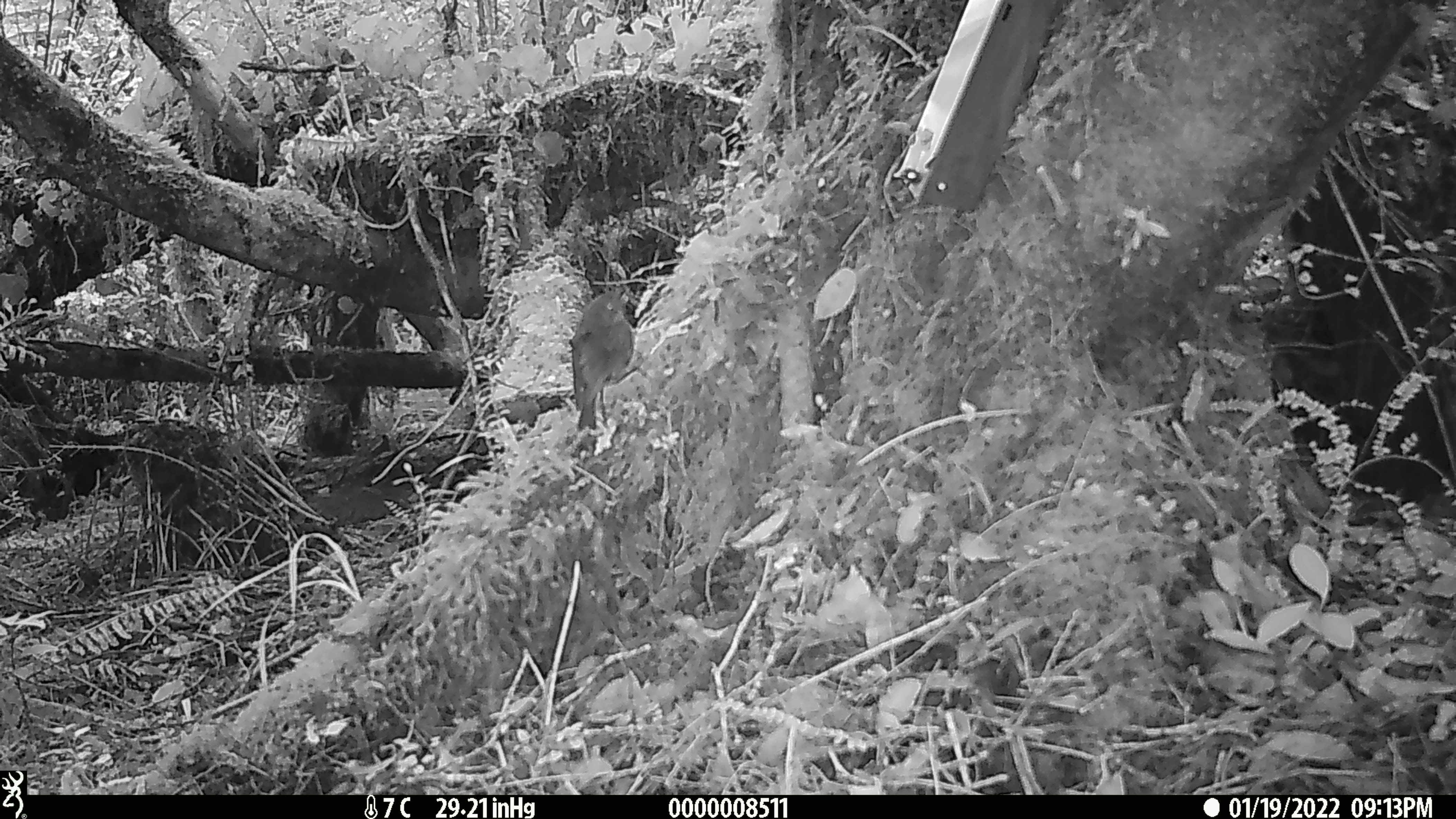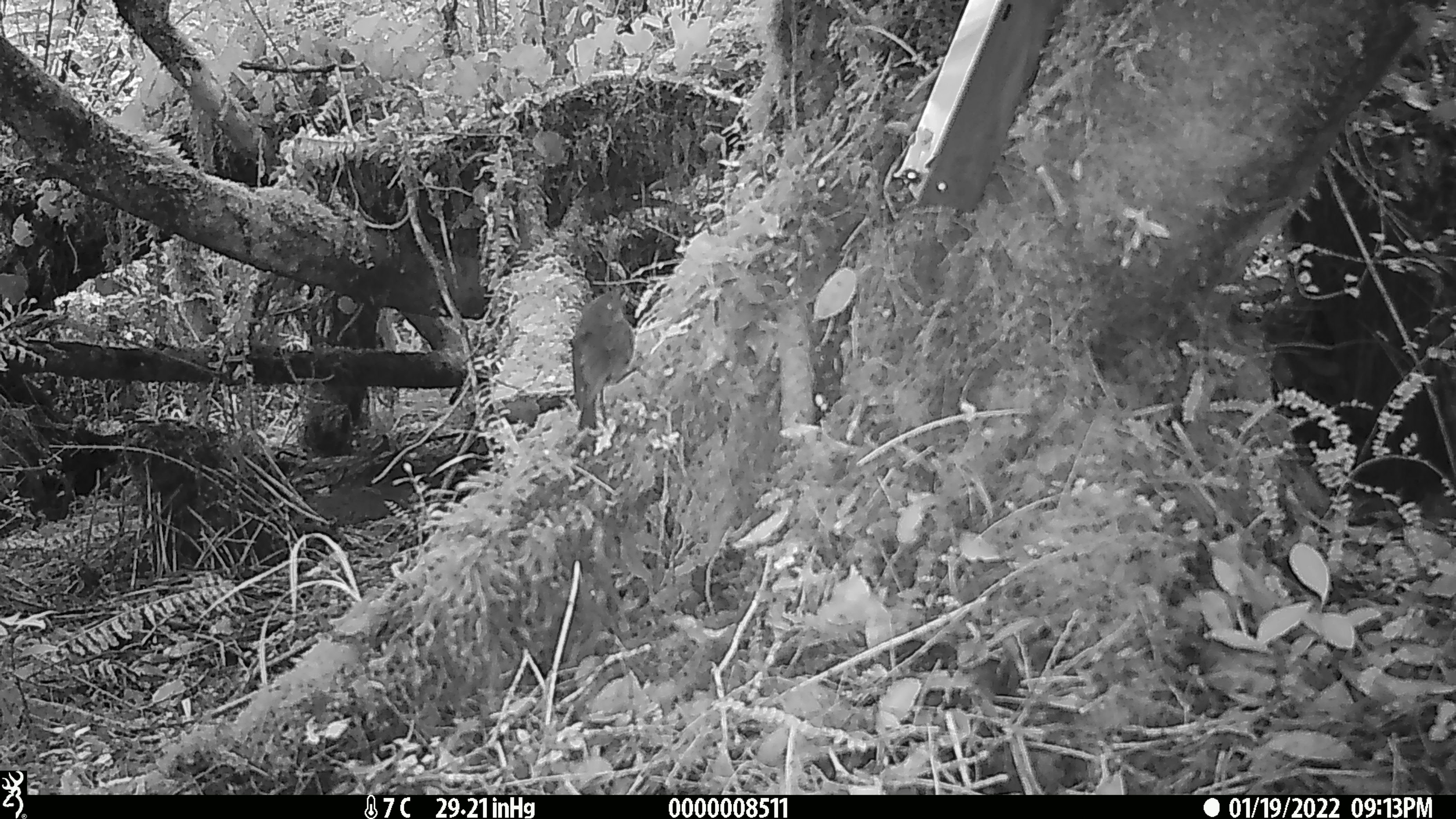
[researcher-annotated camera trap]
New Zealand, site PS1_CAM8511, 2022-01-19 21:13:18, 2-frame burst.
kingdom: Animalia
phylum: Chordata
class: Aves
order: Passeriformes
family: Petroicidae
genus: Petroica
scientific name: Petroica australis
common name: new zealand robin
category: robin